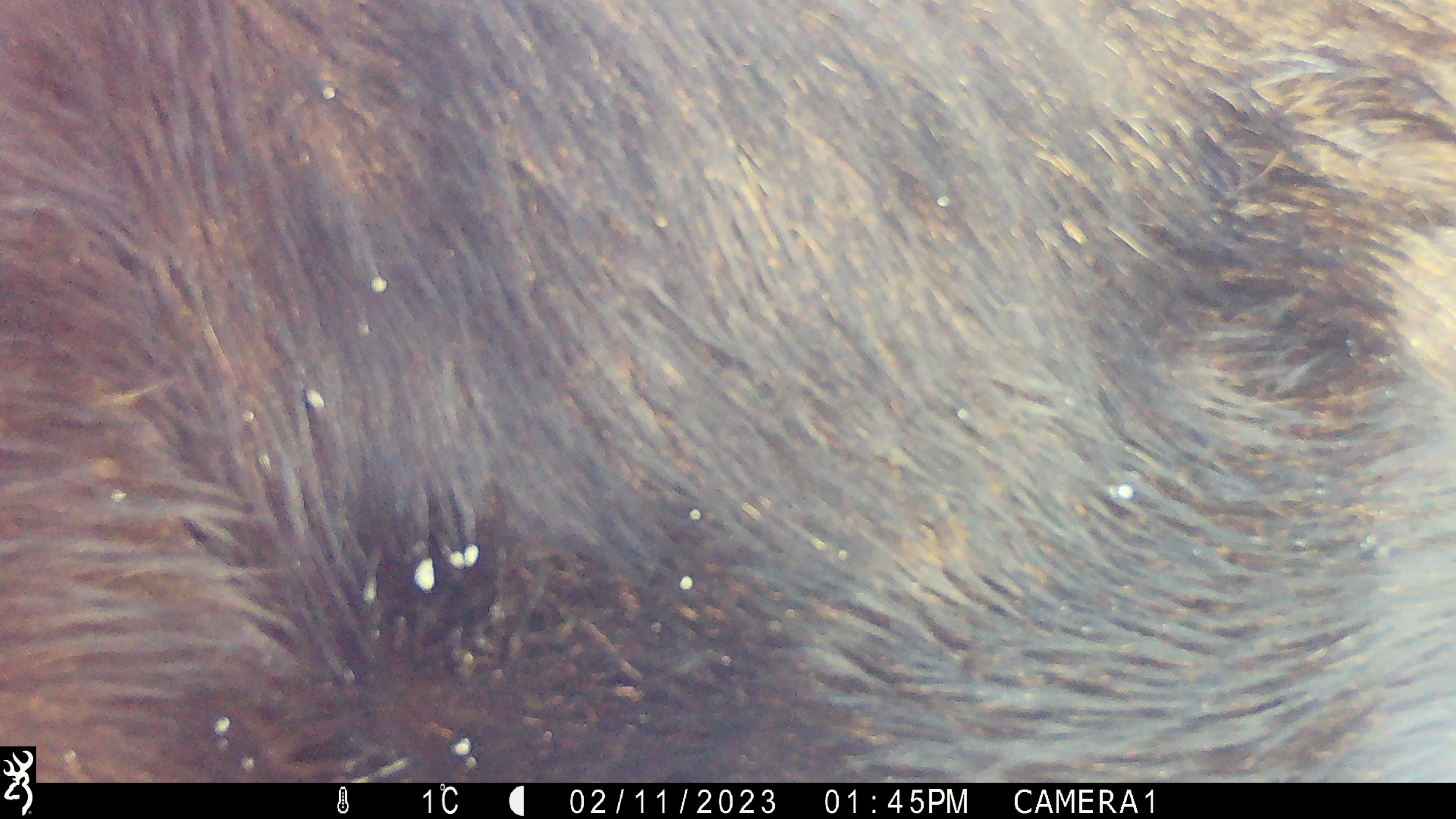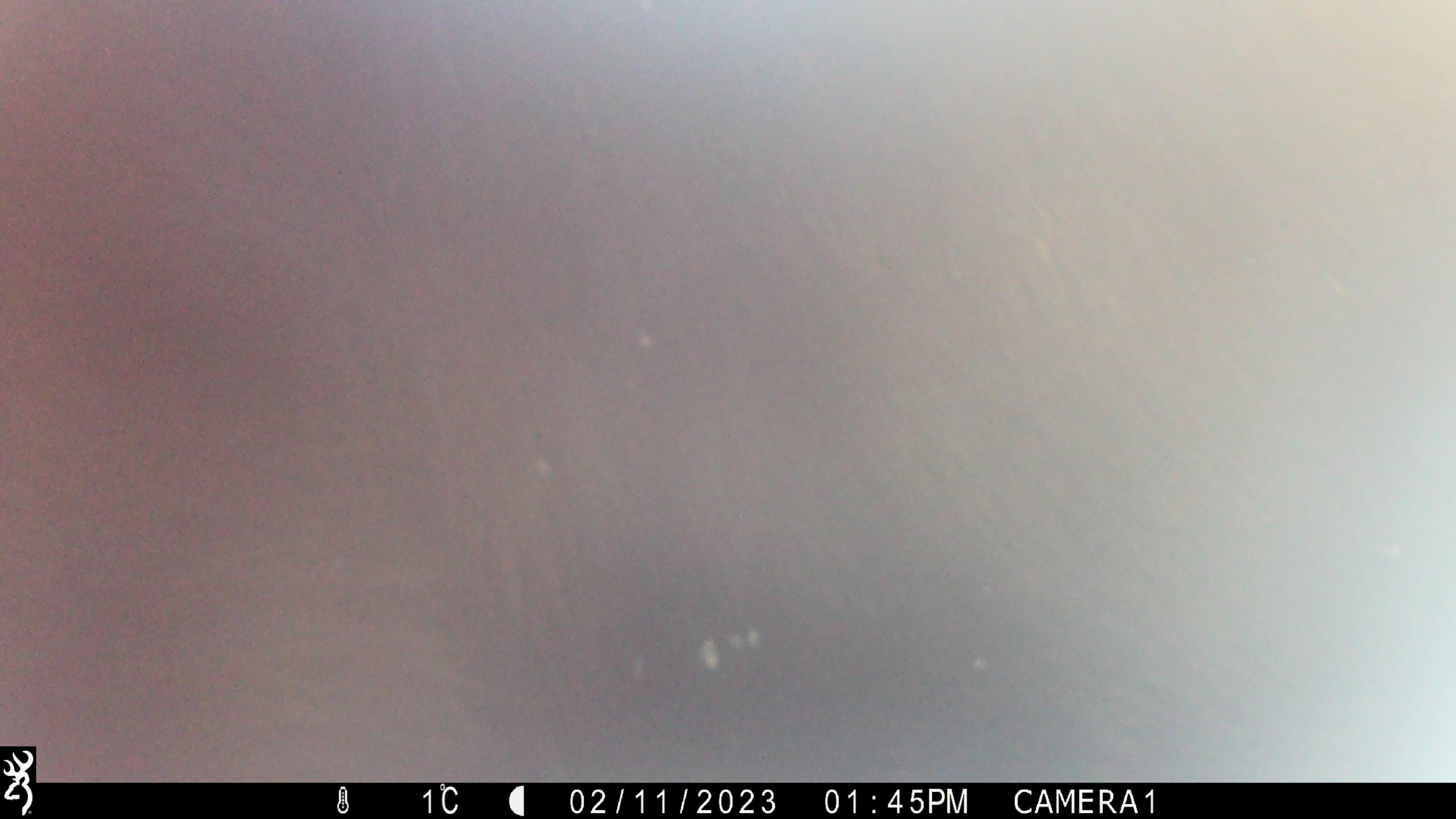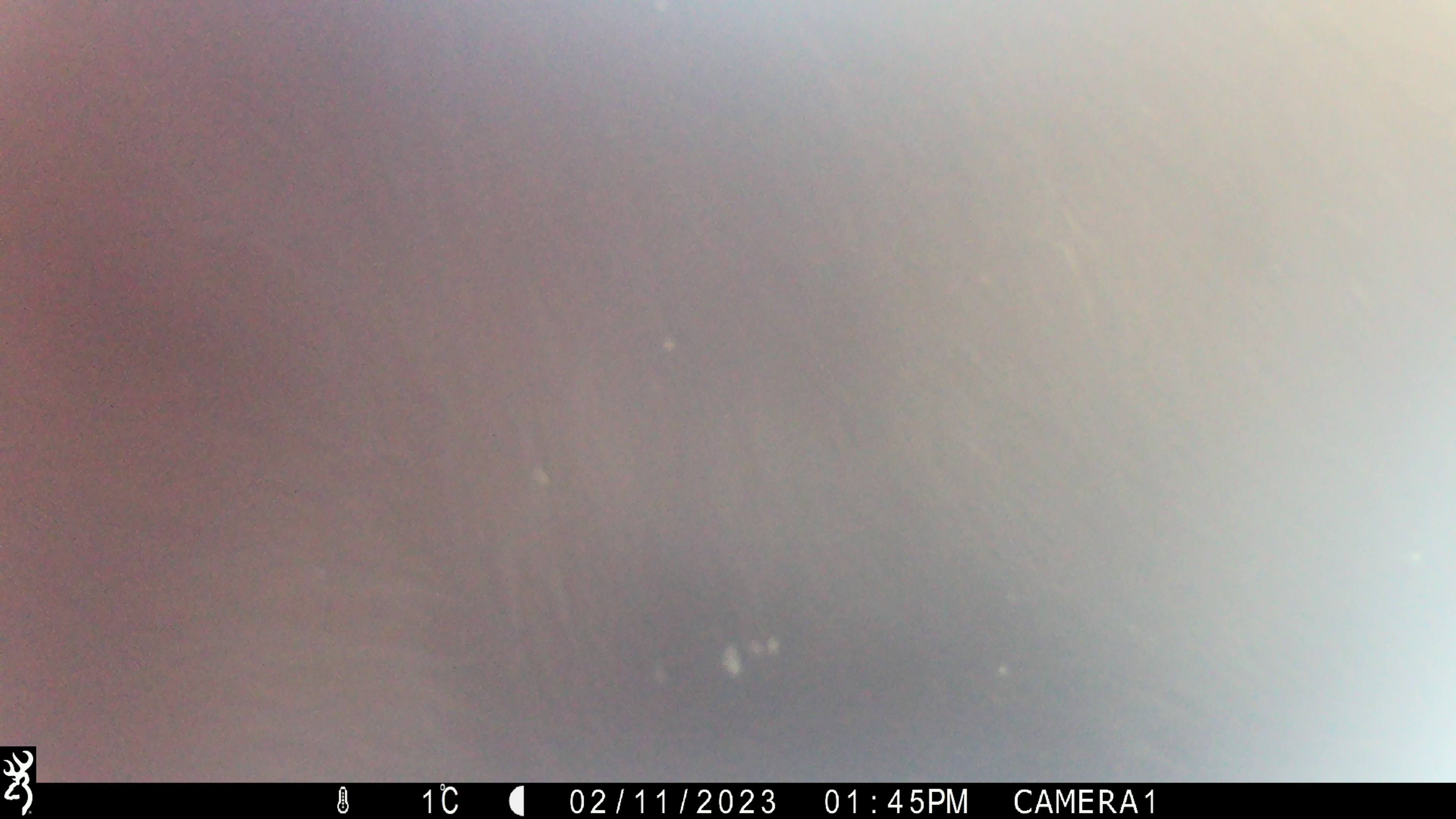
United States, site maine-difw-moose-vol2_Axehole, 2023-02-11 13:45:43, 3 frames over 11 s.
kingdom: Animalia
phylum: Chordata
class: Mammalia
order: Artiodactyla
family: Cervidae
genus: Alces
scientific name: Alces alces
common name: moose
Moose (Alces alces).